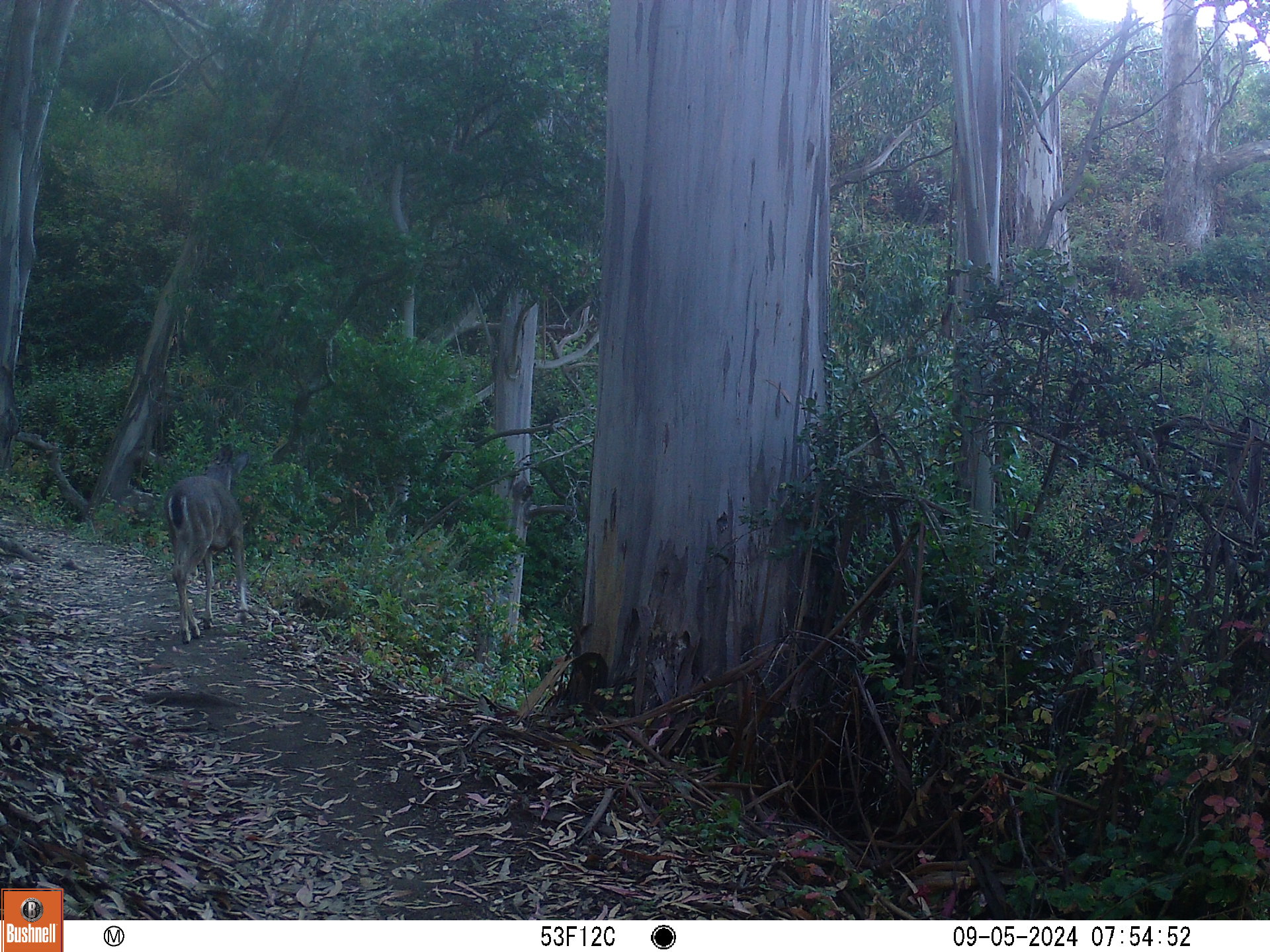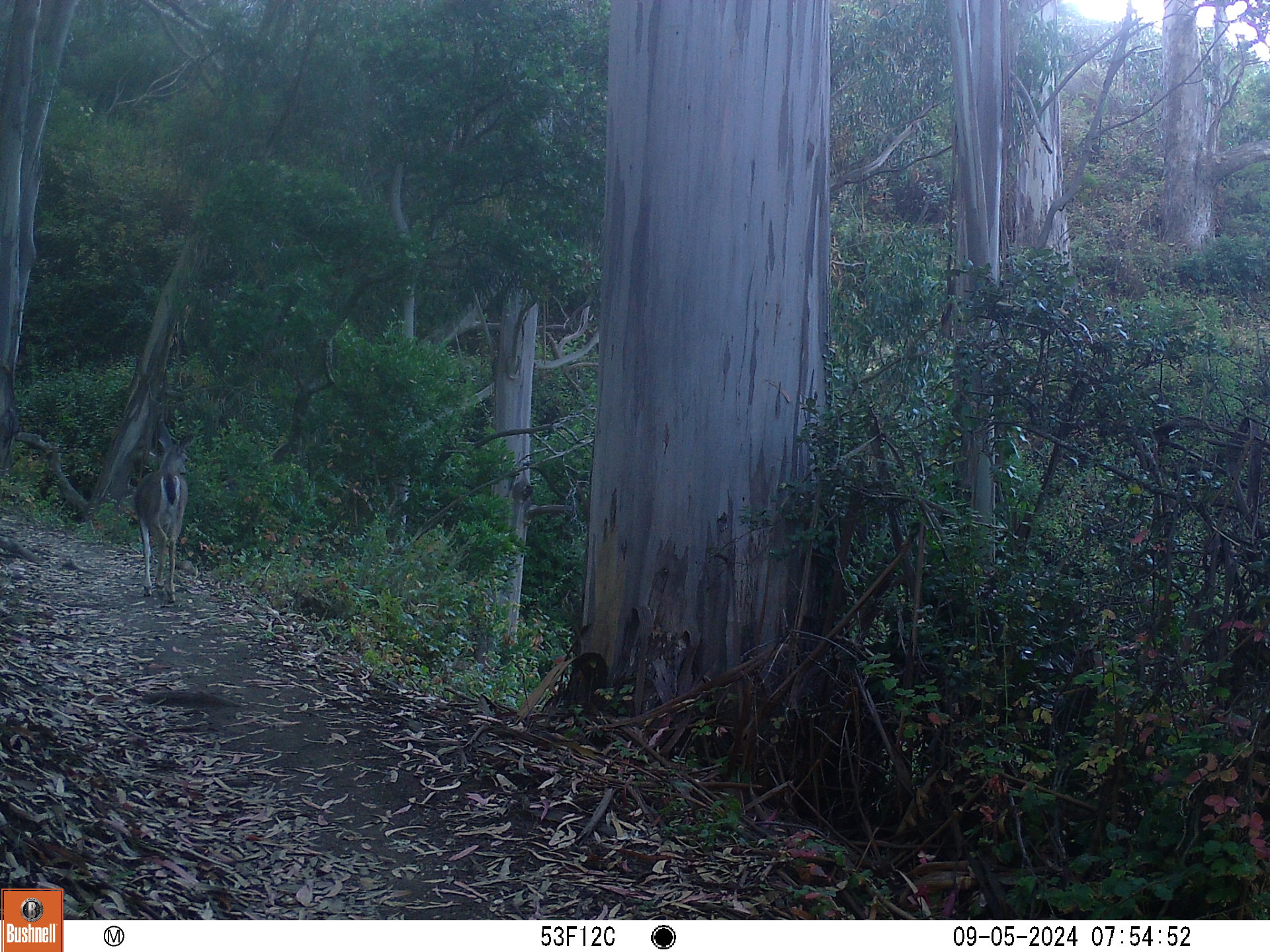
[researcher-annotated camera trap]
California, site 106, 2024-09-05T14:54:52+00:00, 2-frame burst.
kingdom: Animalia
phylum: Chordata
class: Mammalia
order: Artiodactyla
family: Cervidae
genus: Odocoileus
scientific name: Odocoileus hemionus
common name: mule deer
Mule deer (Odocoileus hemionus).